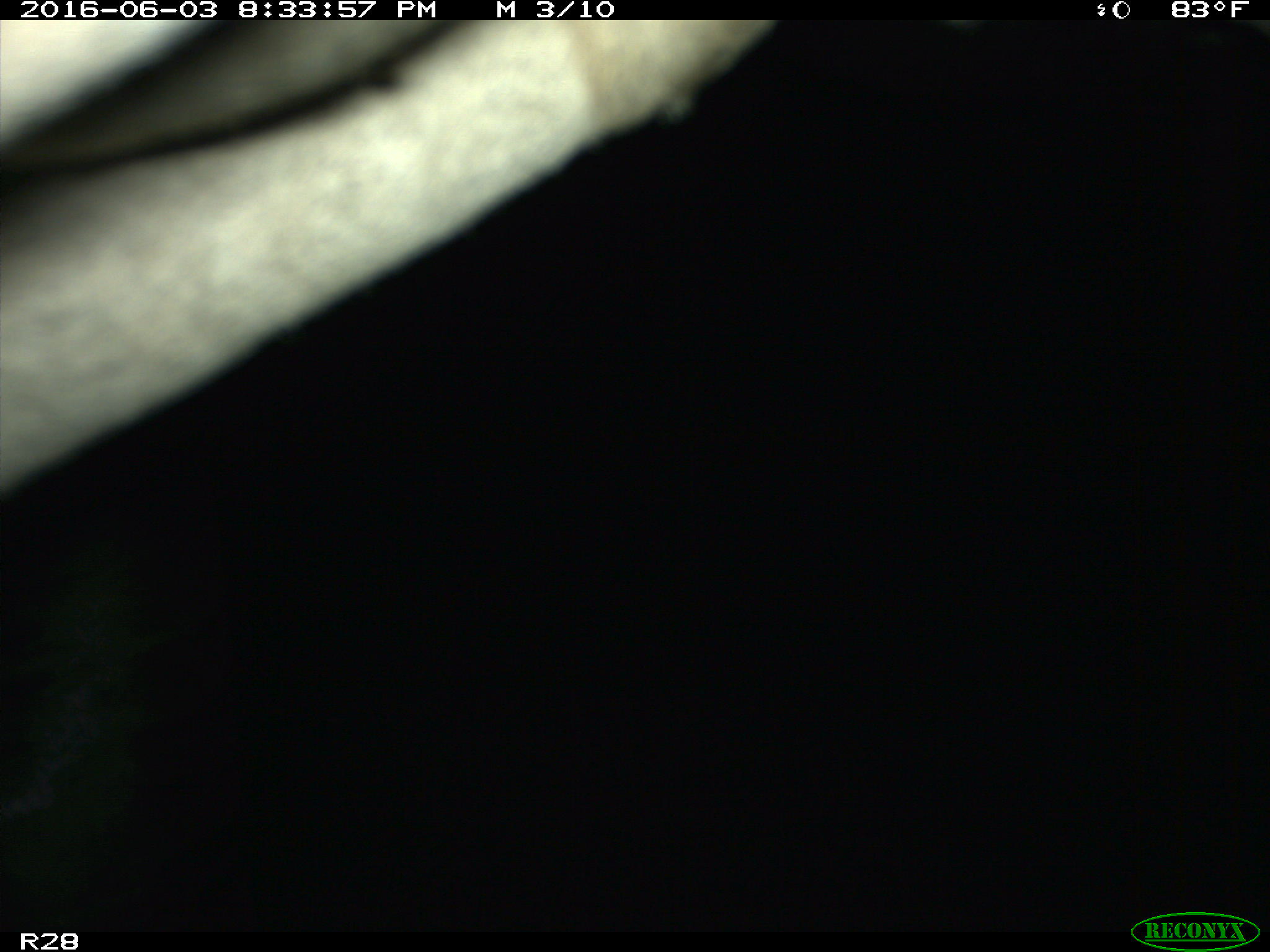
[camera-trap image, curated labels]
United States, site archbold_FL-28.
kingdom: Animalia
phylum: Chordata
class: Mammalia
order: Artiodactyla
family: Bovidae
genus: Bos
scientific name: Bos taurus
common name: domestic cow